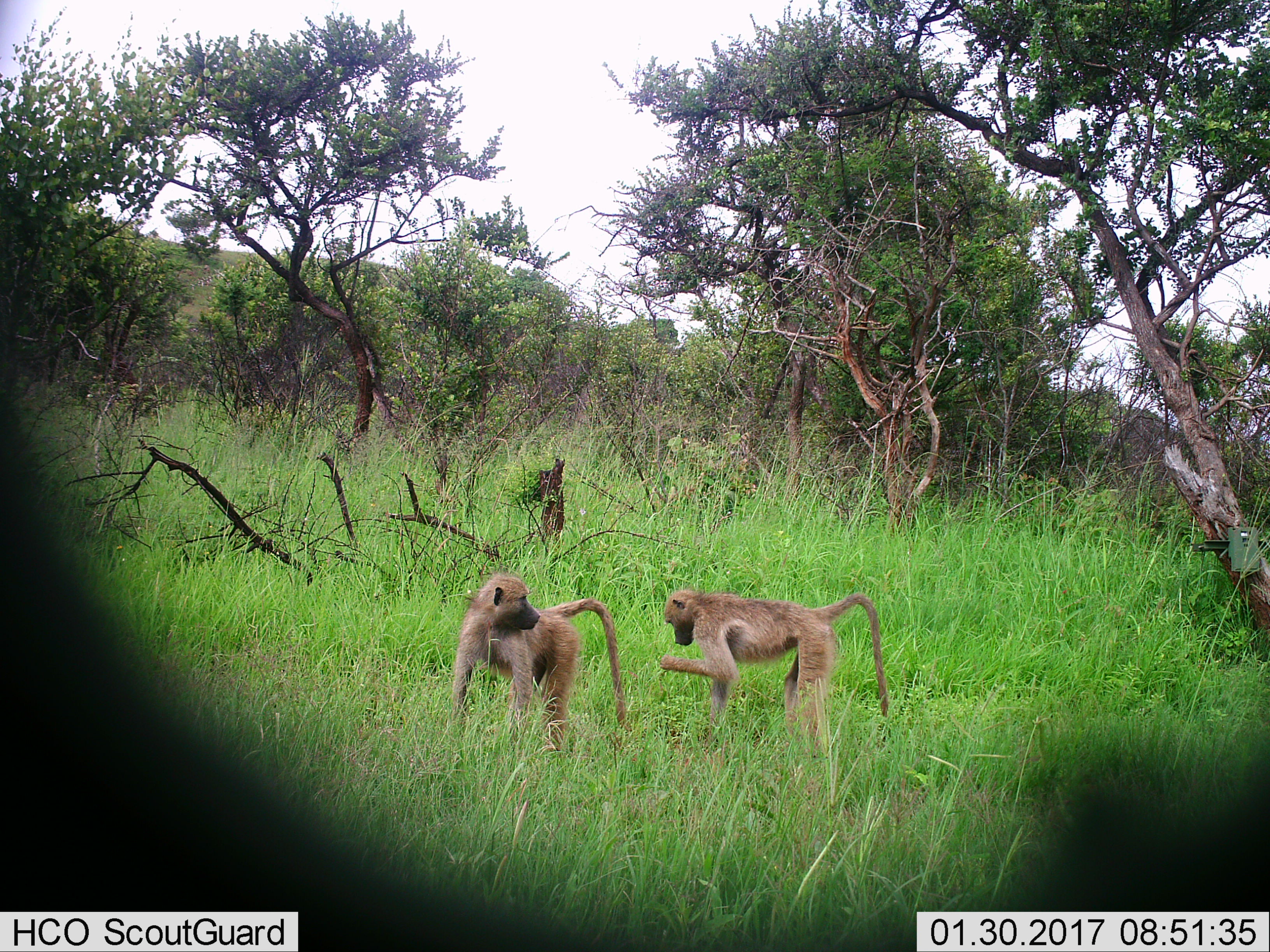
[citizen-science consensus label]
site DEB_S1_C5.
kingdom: Animalia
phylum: Chordata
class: Mammalia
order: Primates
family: Cercopithecidae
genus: Papio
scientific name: Papio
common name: baboon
Baboon (Papio), count 2. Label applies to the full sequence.